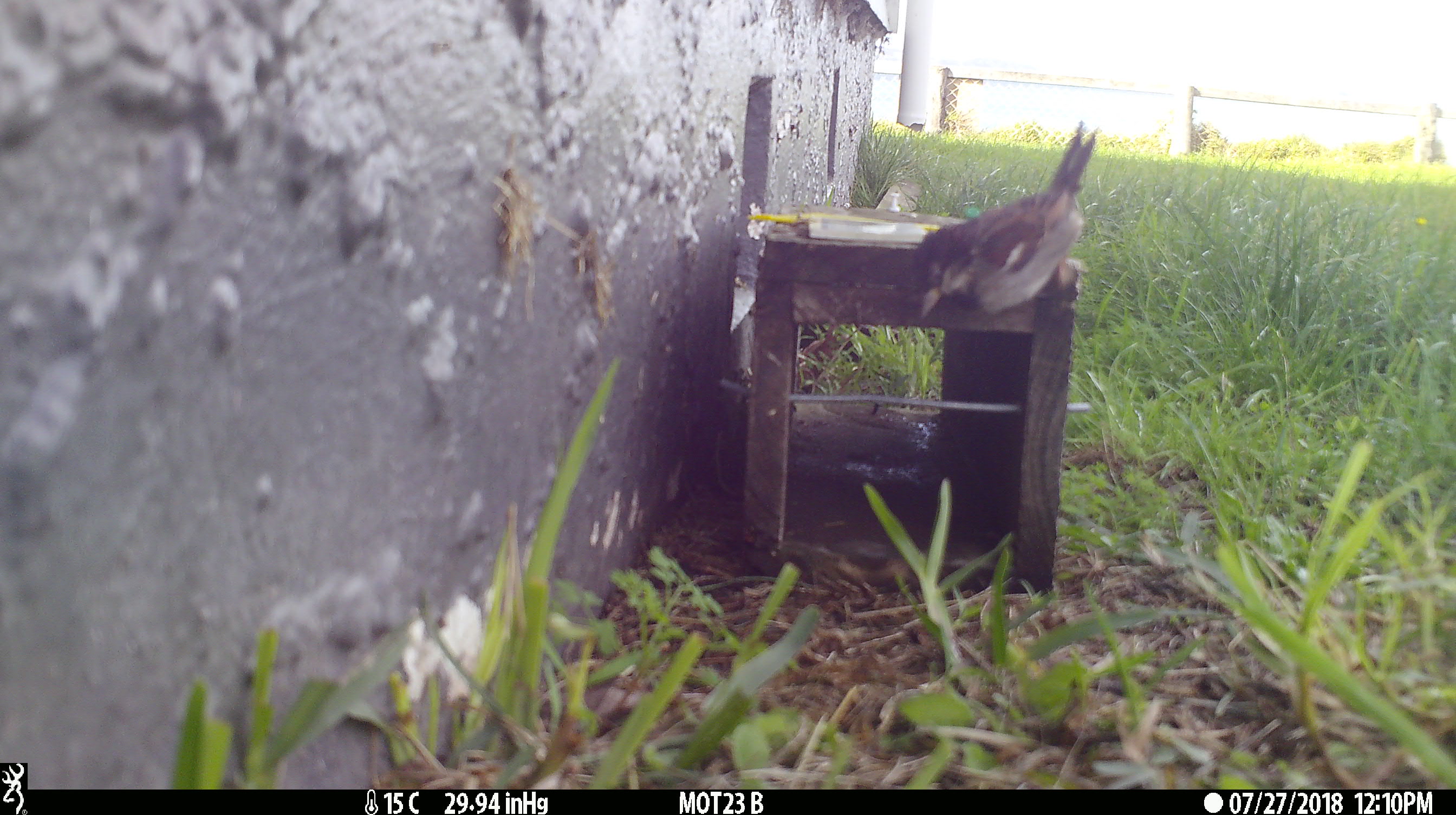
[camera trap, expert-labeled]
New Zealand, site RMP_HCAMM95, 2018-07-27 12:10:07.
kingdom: Animalia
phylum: Chordata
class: Aves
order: Passeriformes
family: Passeridae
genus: Passer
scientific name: Passer domesticus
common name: house sparrow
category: sparrow